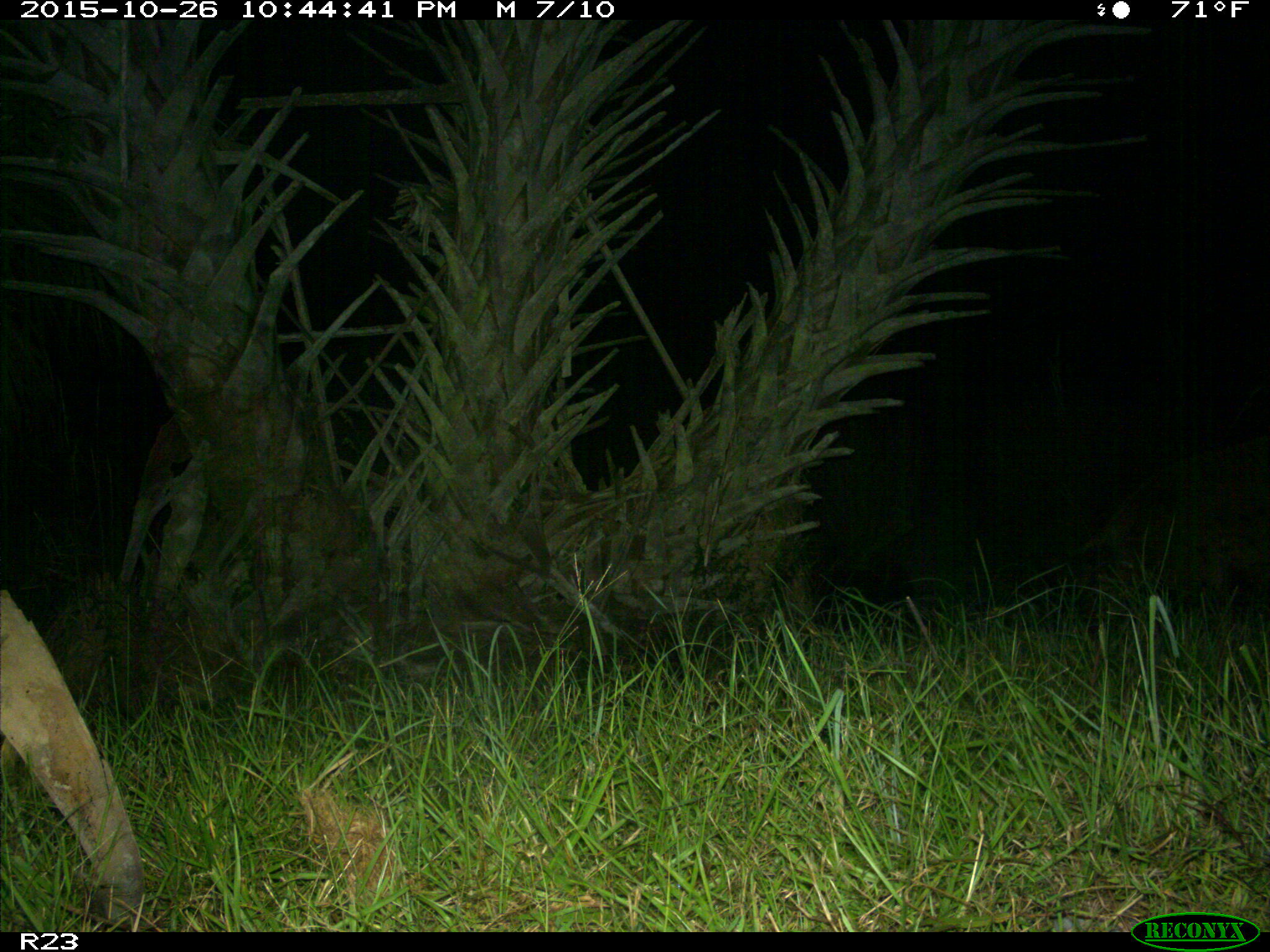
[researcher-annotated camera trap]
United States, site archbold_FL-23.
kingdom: Animalia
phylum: Chordata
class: Mammalia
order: Artiodactyla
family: Suidae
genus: Sus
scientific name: Sus scrofa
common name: wild boar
Sus scrofa (wild boar).